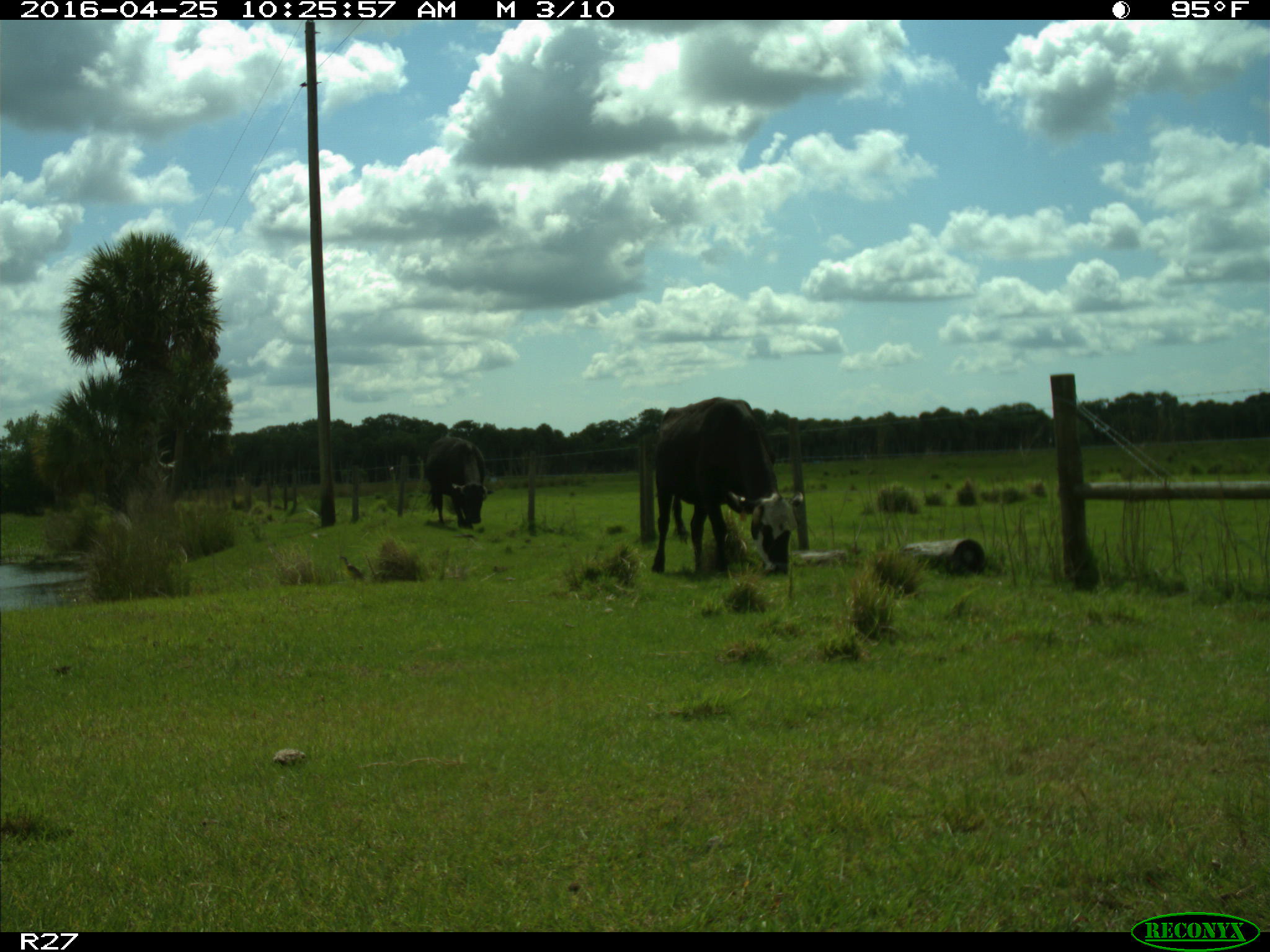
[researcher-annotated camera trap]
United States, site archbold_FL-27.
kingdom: Animalia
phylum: Chordata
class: Mammalia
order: Artiodactyla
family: Bovidae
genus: Bos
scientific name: Bos taurus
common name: domestic cow